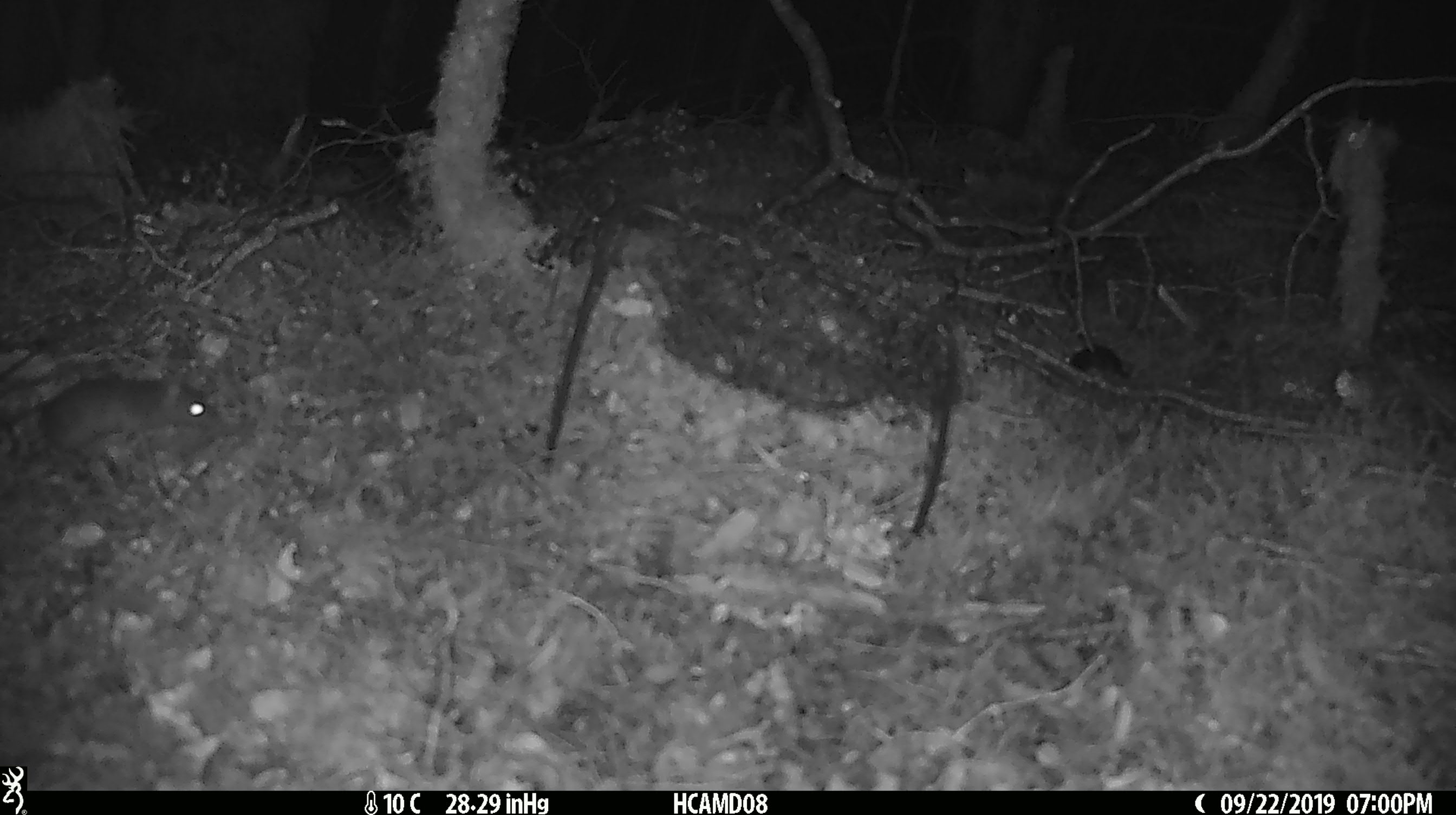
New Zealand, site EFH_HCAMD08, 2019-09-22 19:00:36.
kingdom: Animalia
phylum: Chordata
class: Mammalia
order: Rodentia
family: Muridae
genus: Mus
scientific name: Mus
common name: mouse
Mouse (Mus).